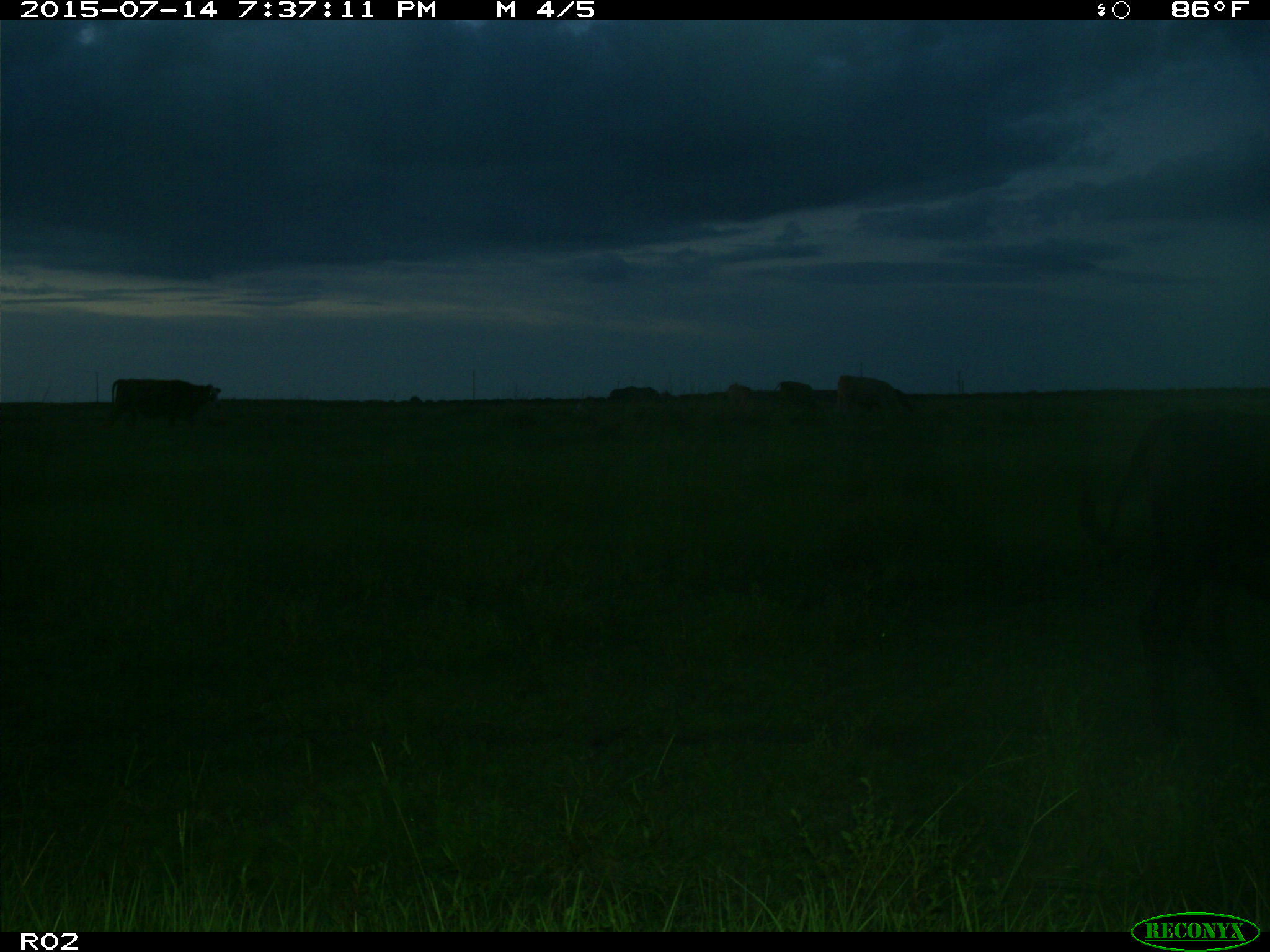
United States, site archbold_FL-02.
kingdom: Animalia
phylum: Chordata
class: Mammalia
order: Artiodactyla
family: Bovidae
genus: Bos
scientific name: Bos taurus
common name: domestic cow